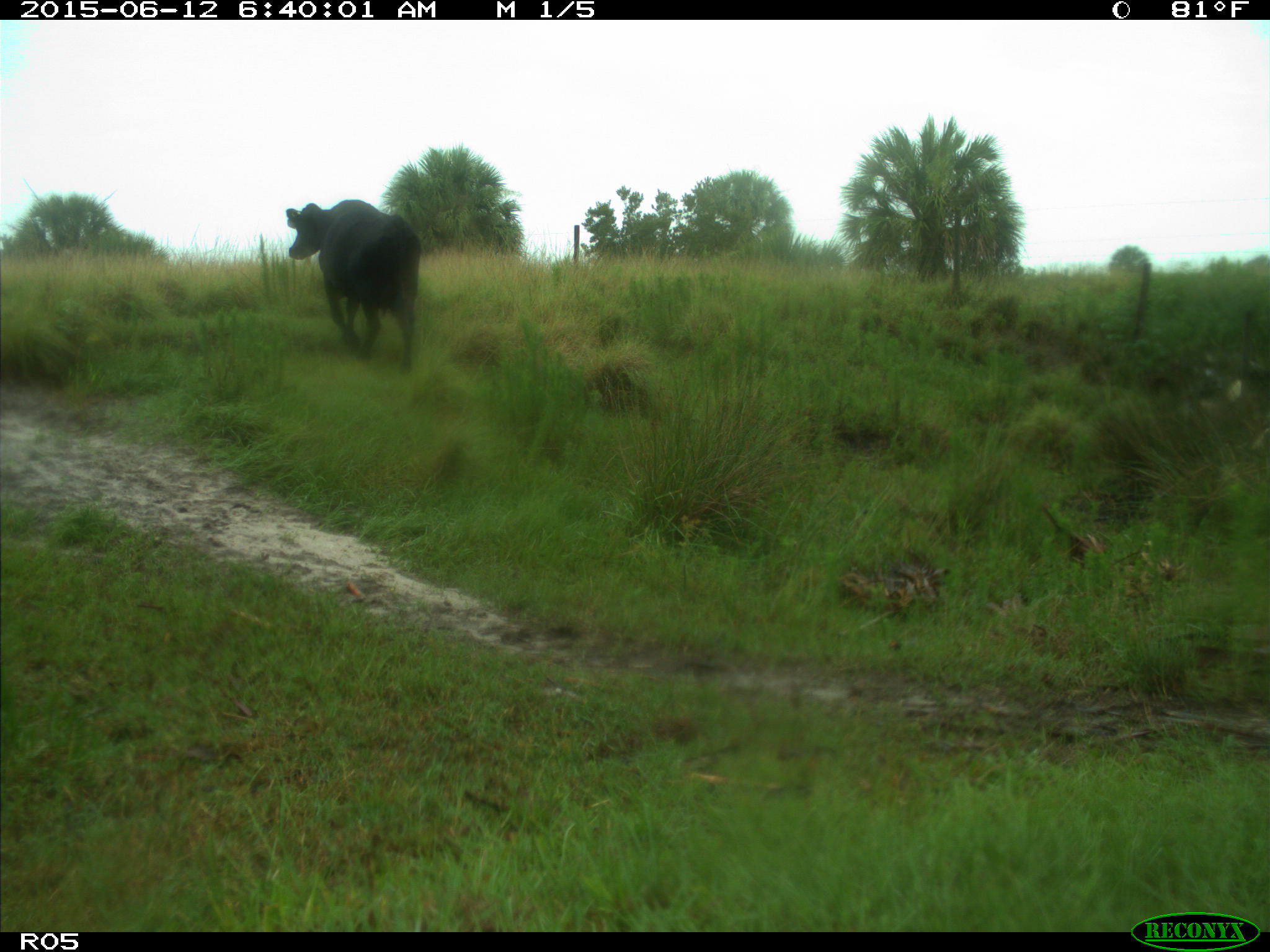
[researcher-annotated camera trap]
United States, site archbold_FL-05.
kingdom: Animalia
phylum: Chordata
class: Mammalia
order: Artiodactyla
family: Bovidae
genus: Bos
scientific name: Bos taurus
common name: domestic cow